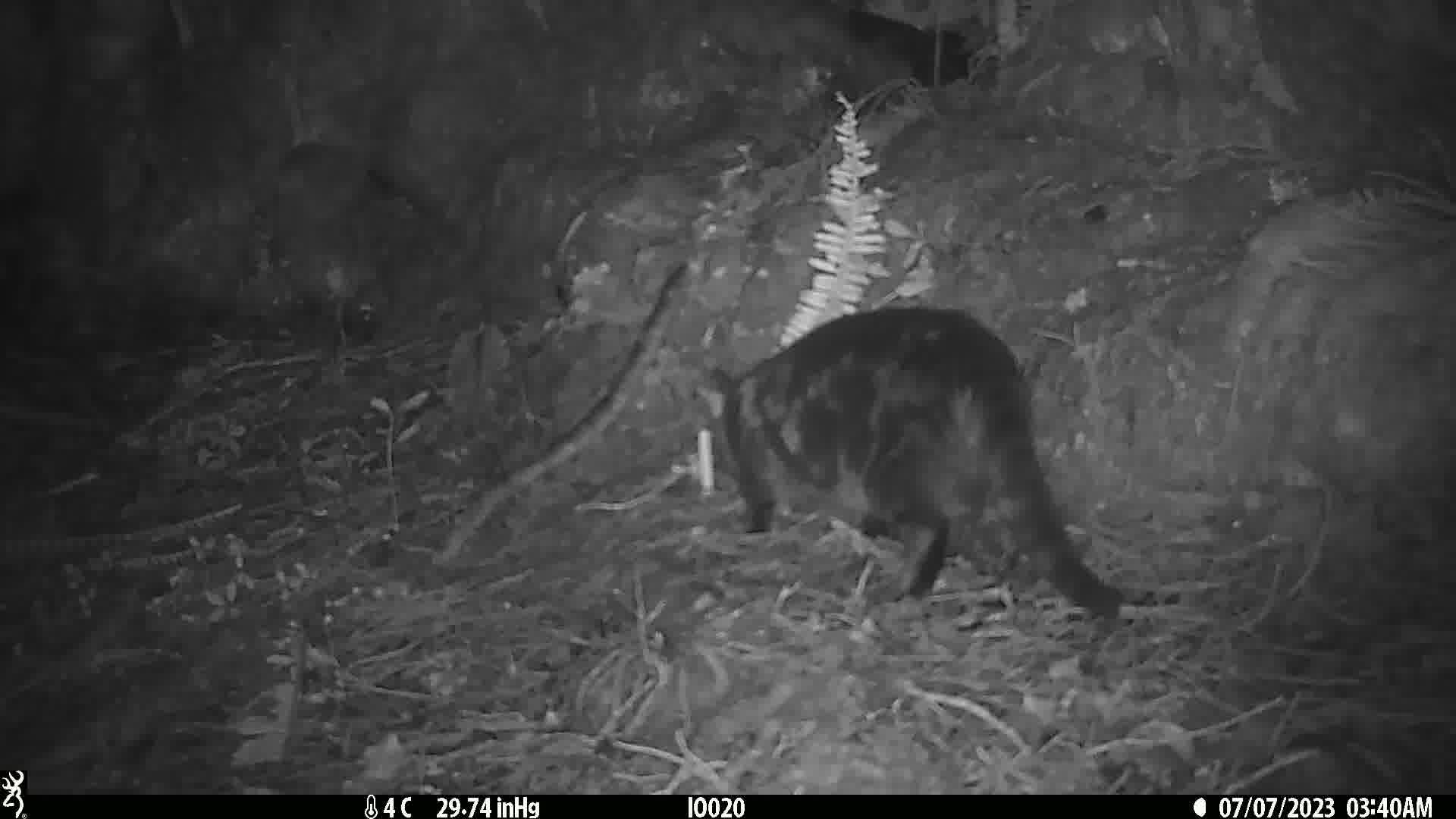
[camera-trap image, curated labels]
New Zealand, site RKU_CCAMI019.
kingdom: Animalia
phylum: Chordata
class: Mammalia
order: Carnivora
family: Felidae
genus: Felis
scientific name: Felis catus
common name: domestic cat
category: cat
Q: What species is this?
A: Cat (domestic cat) (Felis catus).